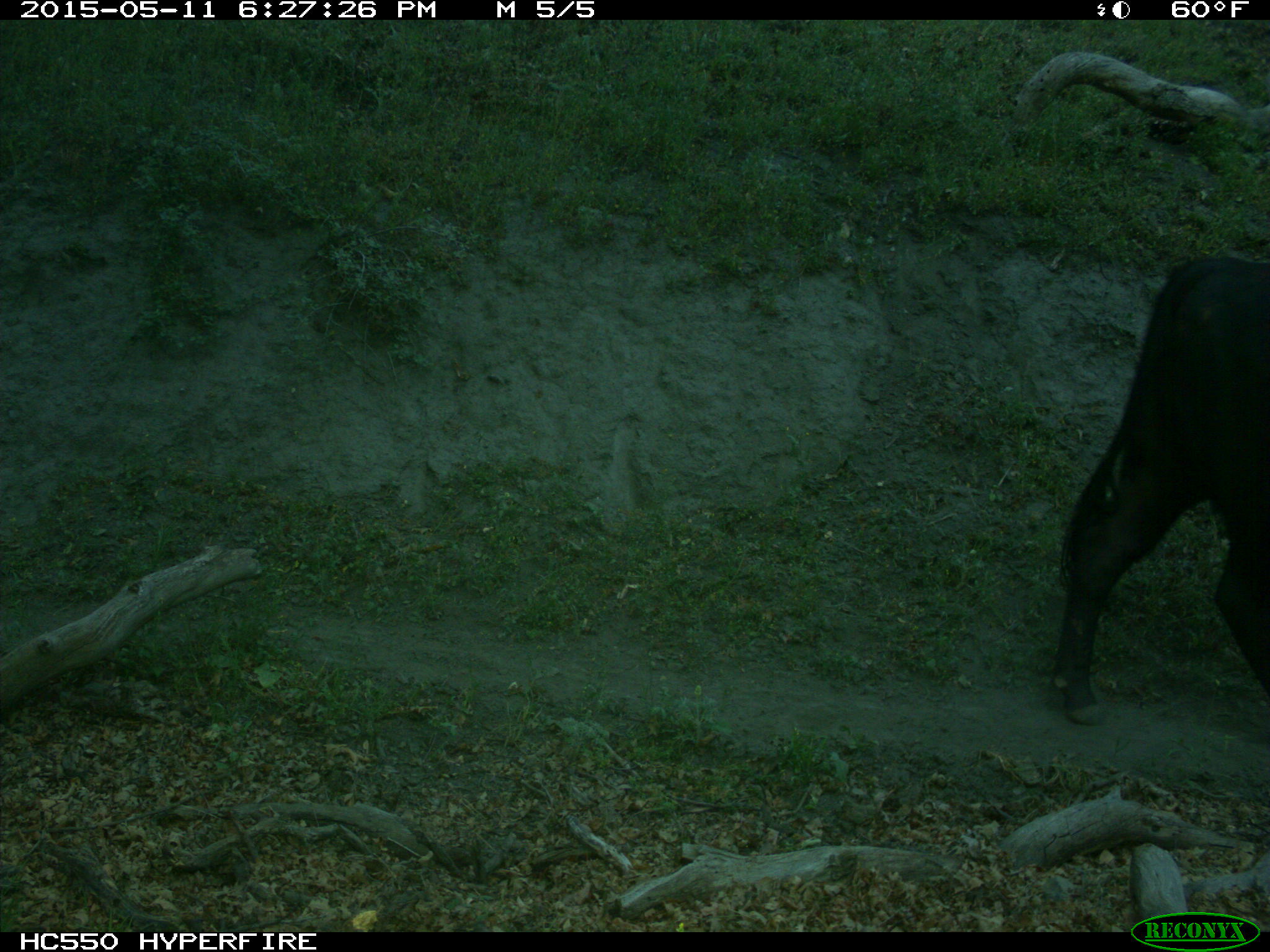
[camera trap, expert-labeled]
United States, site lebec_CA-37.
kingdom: Animalia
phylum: Chordata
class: Mammalia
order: Artiodactyla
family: Bovidae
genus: Bos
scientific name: Bos taurus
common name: domestic cow